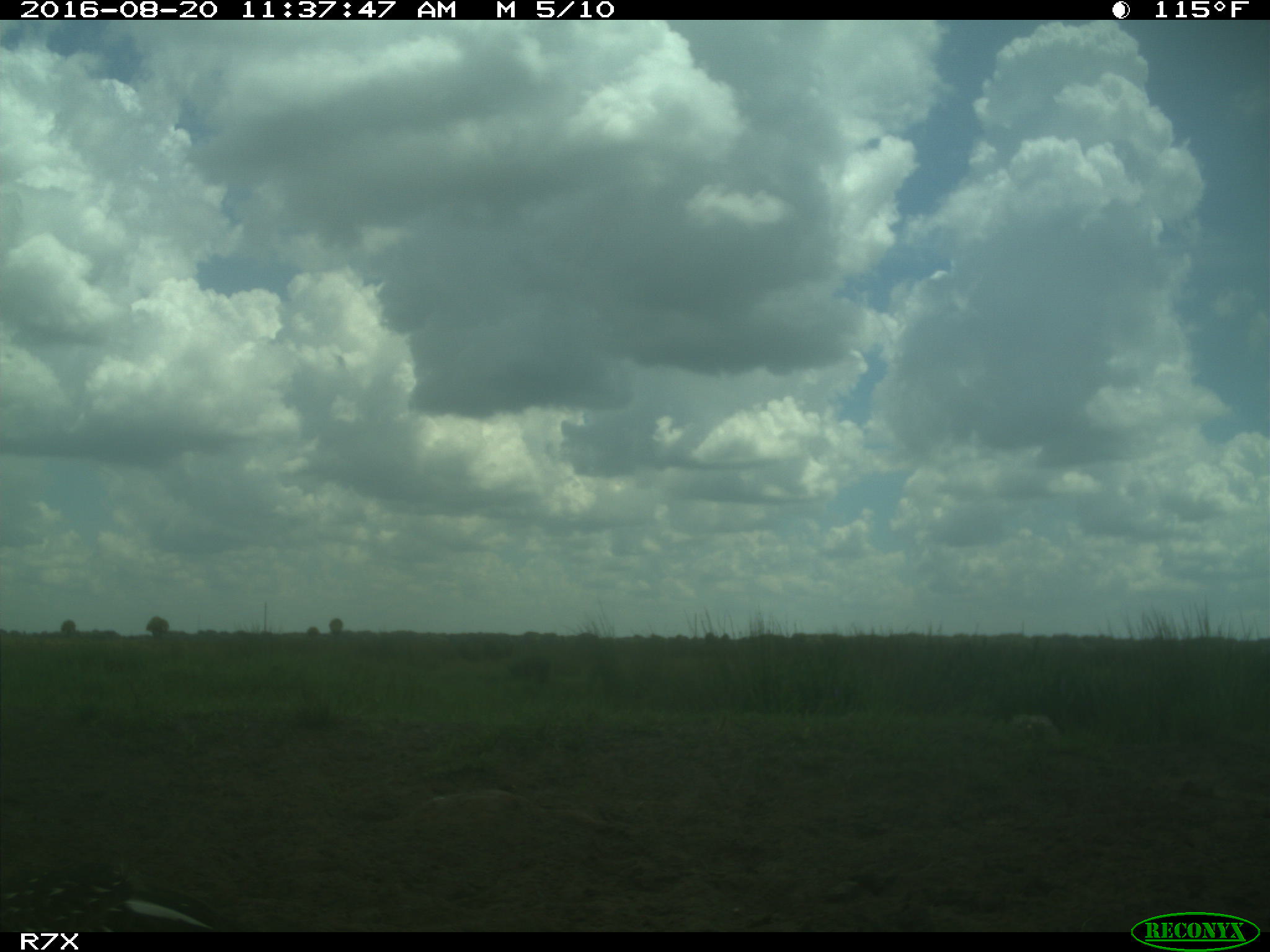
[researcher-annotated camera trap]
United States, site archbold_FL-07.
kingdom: Animalia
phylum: Chordata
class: Aves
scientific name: Aves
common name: birds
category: unidentified bird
Unidentified bird (birds) (Aves).